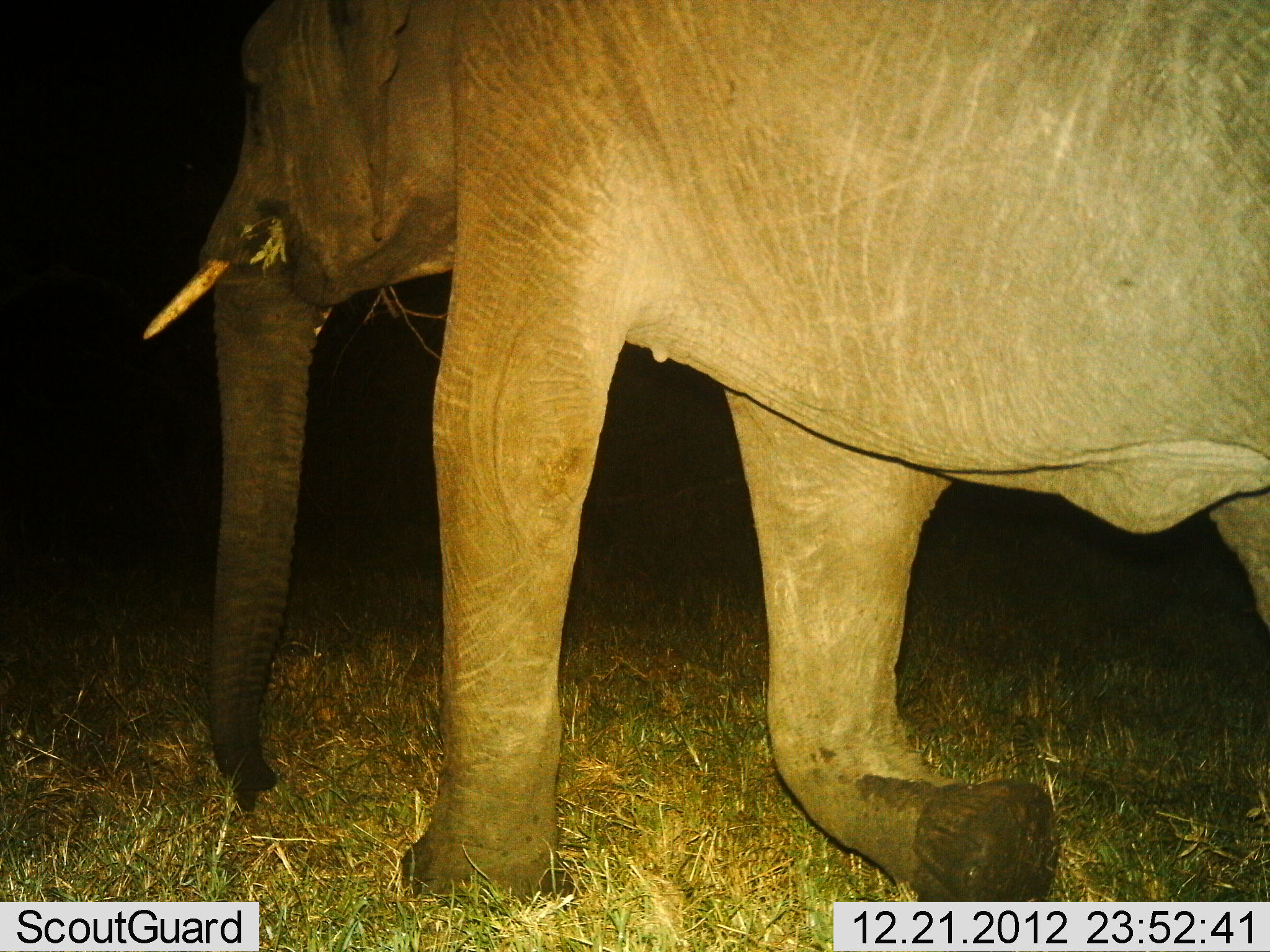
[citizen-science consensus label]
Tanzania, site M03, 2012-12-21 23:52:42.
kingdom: Animalia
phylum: Chordata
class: Mammalia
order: Proboscidea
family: Elephantidae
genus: Loxodonta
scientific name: Loxodonta africana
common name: african bush elephant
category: elephant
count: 1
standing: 8%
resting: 0%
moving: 92%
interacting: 0%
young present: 0%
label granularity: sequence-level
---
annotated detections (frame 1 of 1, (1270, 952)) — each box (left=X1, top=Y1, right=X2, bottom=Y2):
animal: (left=140, top=0, right=1269, bottom=907)